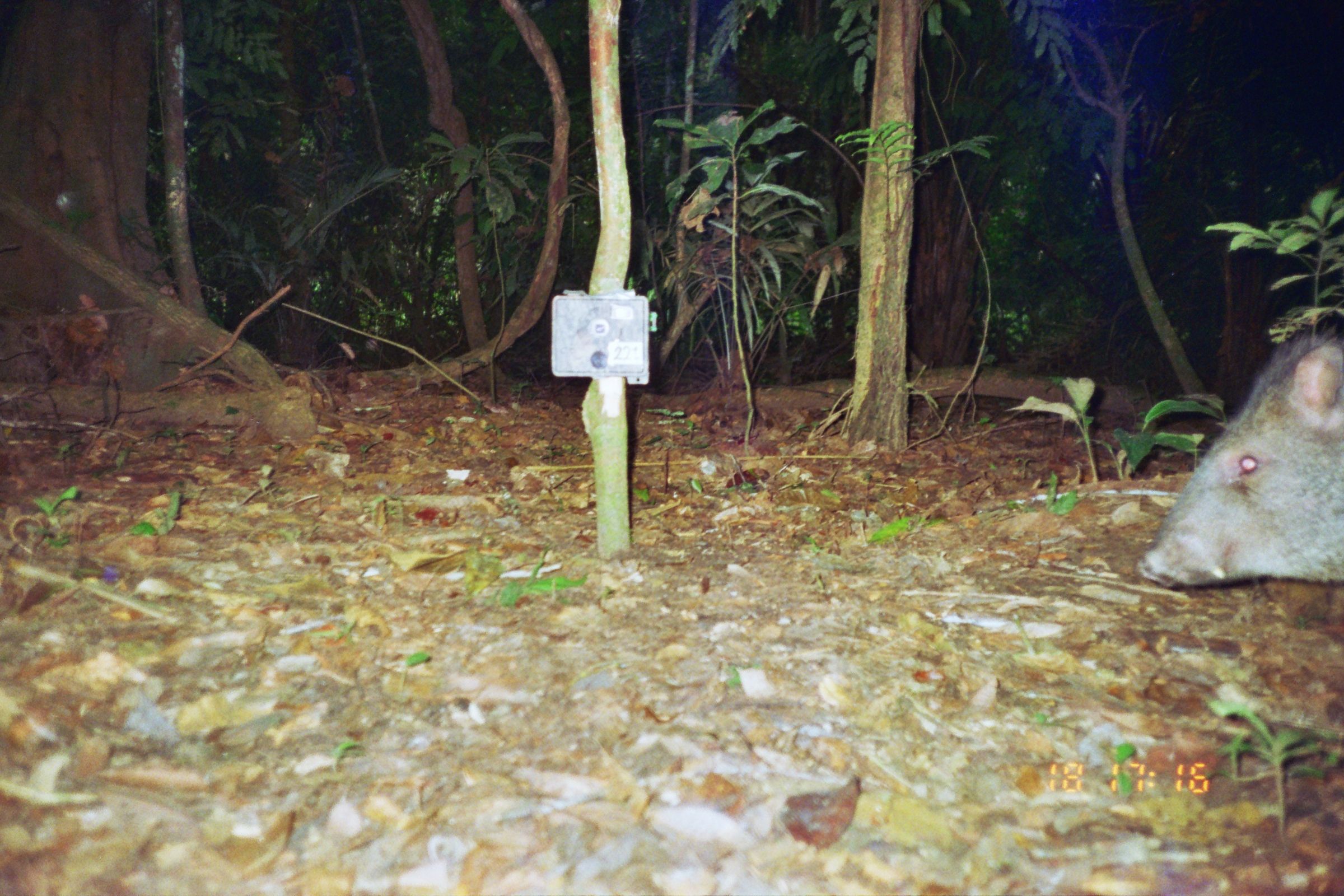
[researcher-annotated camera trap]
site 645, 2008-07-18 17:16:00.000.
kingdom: Animalia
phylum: Chordata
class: Mammalia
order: Artiodactyla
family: Tayassuidae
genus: Pecari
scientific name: Pecari tajacu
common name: collared peccary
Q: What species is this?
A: Pecari tajacu (collared peccary).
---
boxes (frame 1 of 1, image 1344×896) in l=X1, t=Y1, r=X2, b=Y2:
pecari tajacu: l=1133, t=314, r=1340, b=589